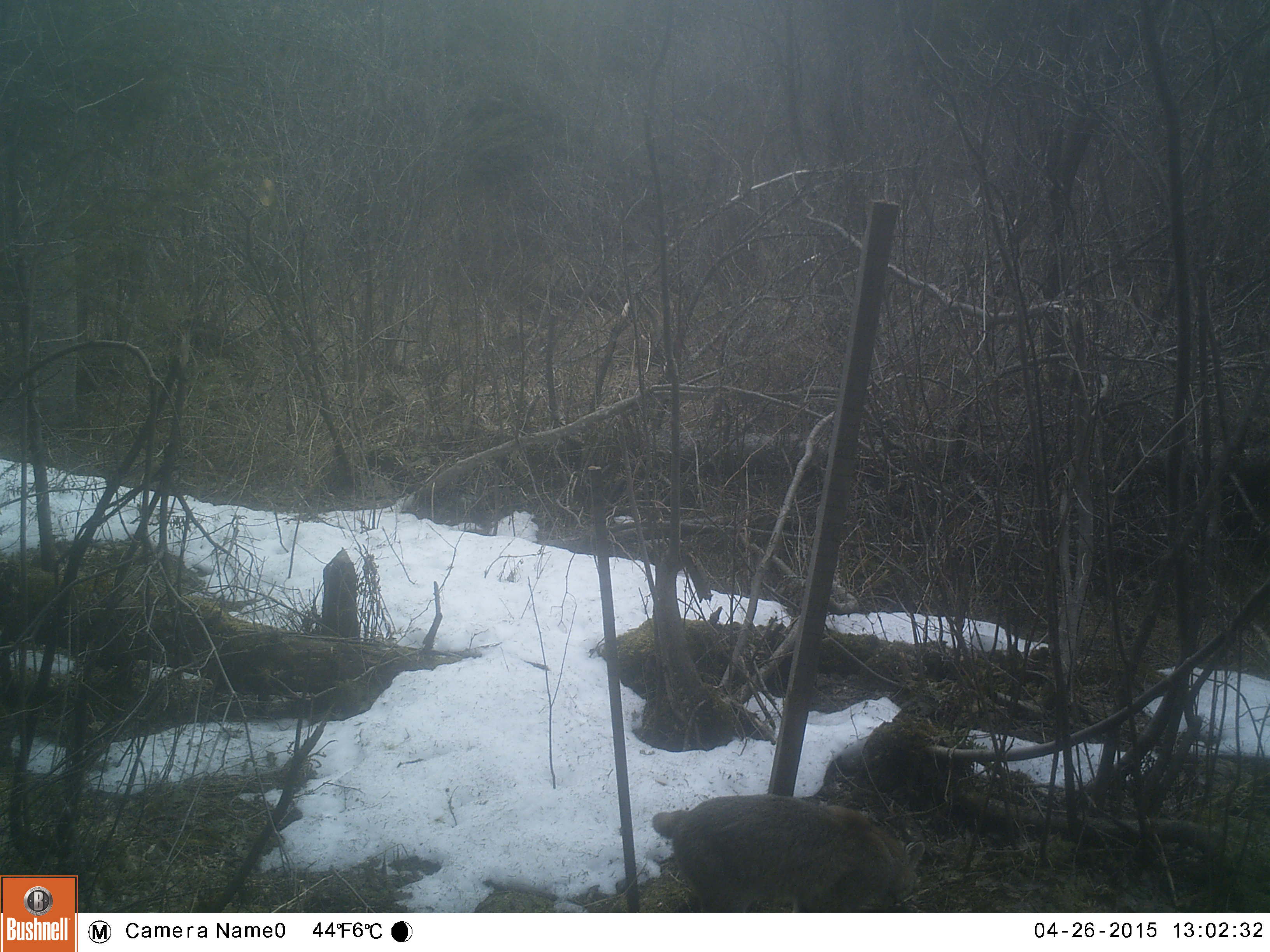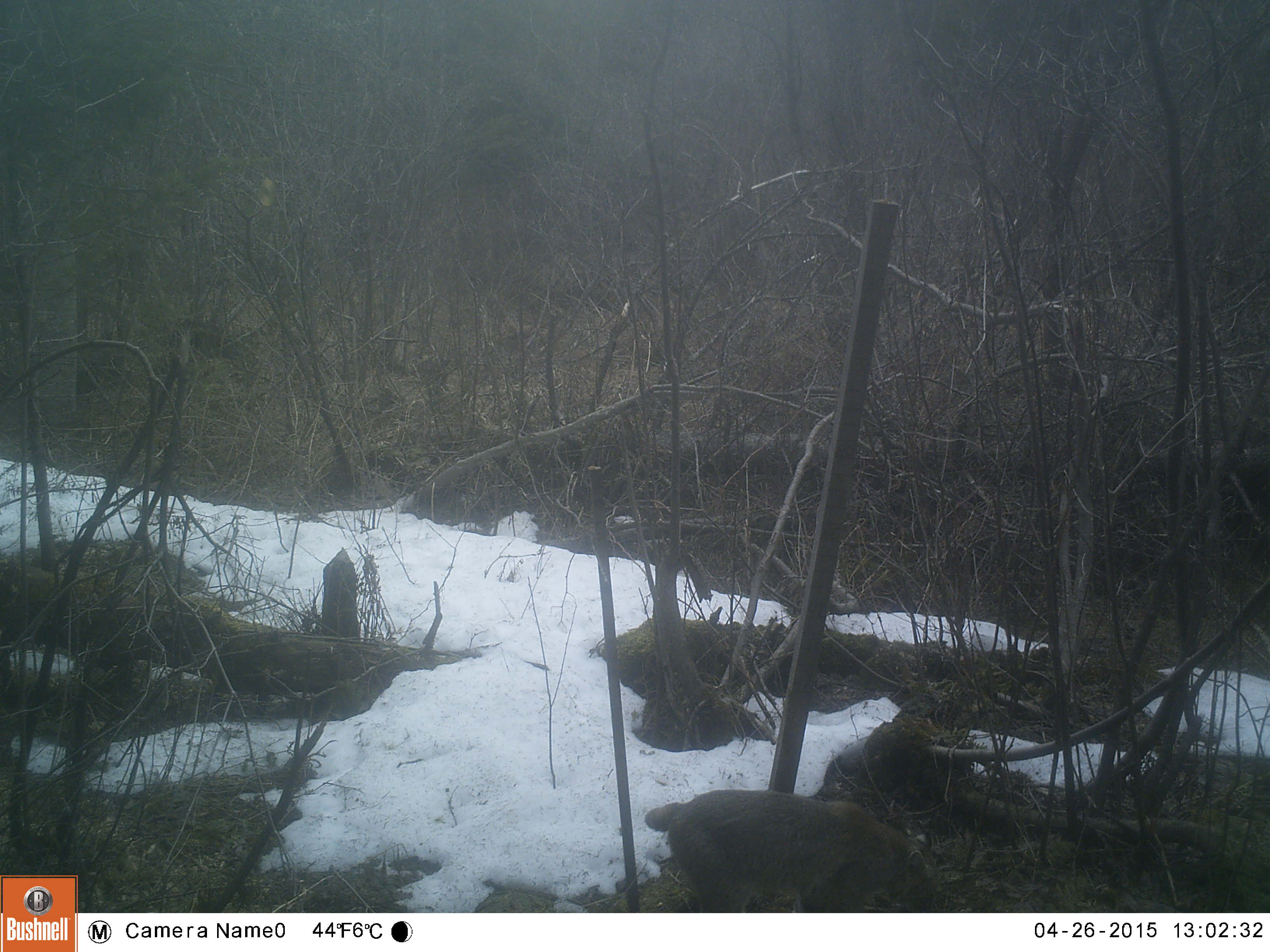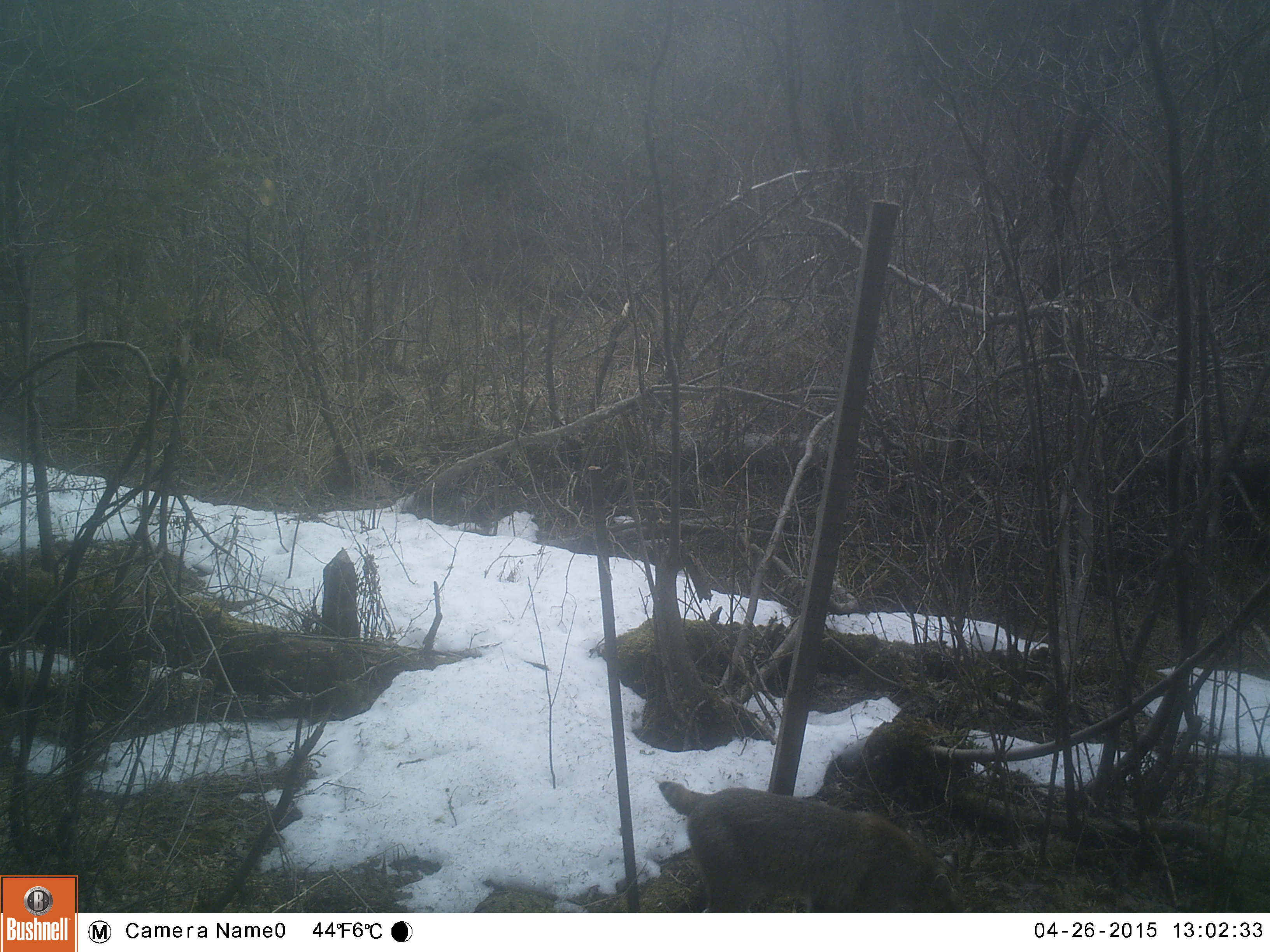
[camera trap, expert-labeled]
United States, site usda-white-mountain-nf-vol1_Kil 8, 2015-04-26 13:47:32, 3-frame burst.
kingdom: Animalia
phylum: Chordata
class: Mammalia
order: Carnivora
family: Felidae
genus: Lynx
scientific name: Lynx rufus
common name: bobcat